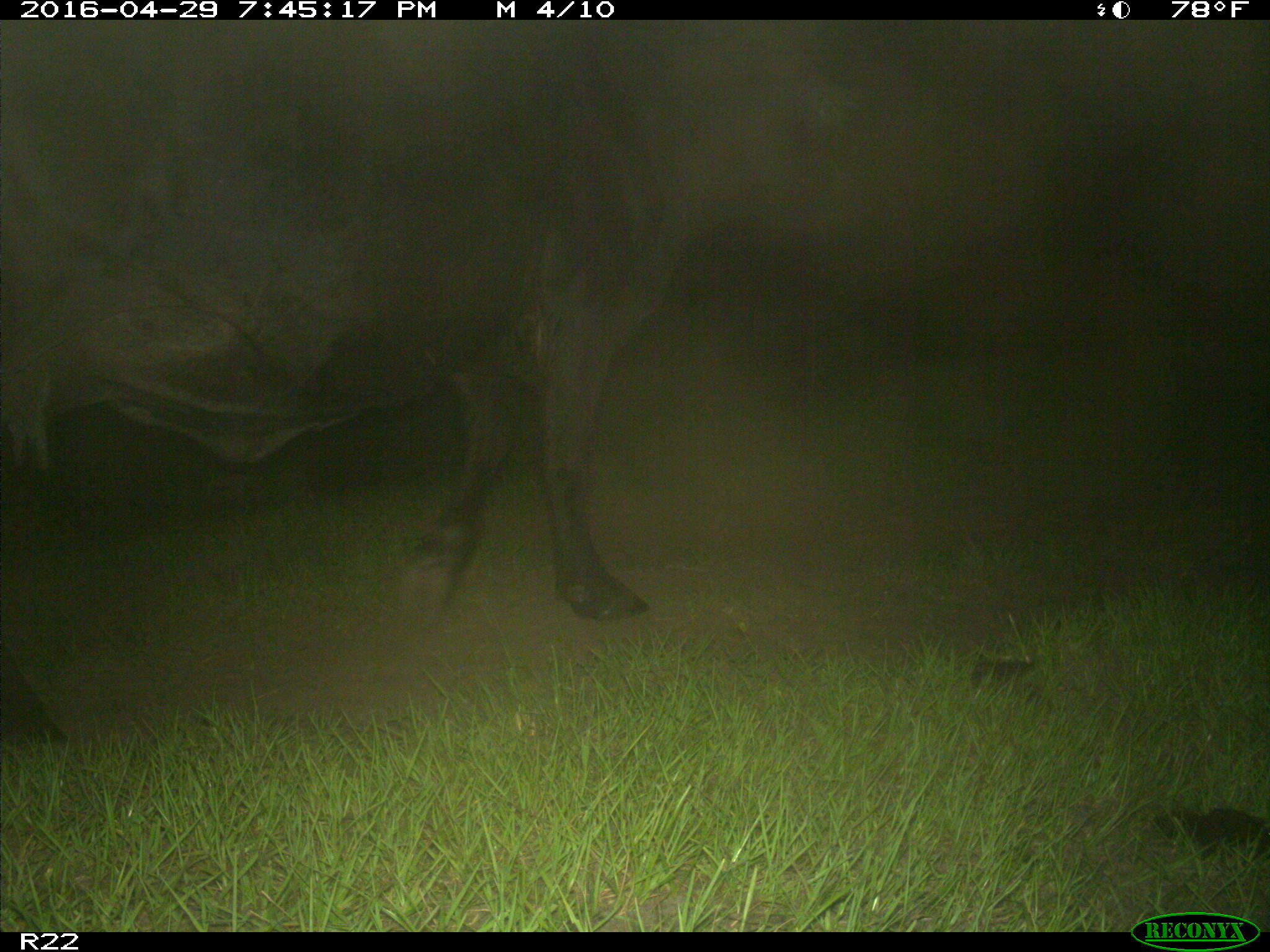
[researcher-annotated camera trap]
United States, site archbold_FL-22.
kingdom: Animalia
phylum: Chordata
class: Mammalia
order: Artiodactyla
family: Bovidae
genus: Bos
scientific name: Bos taurus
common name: domestic cow